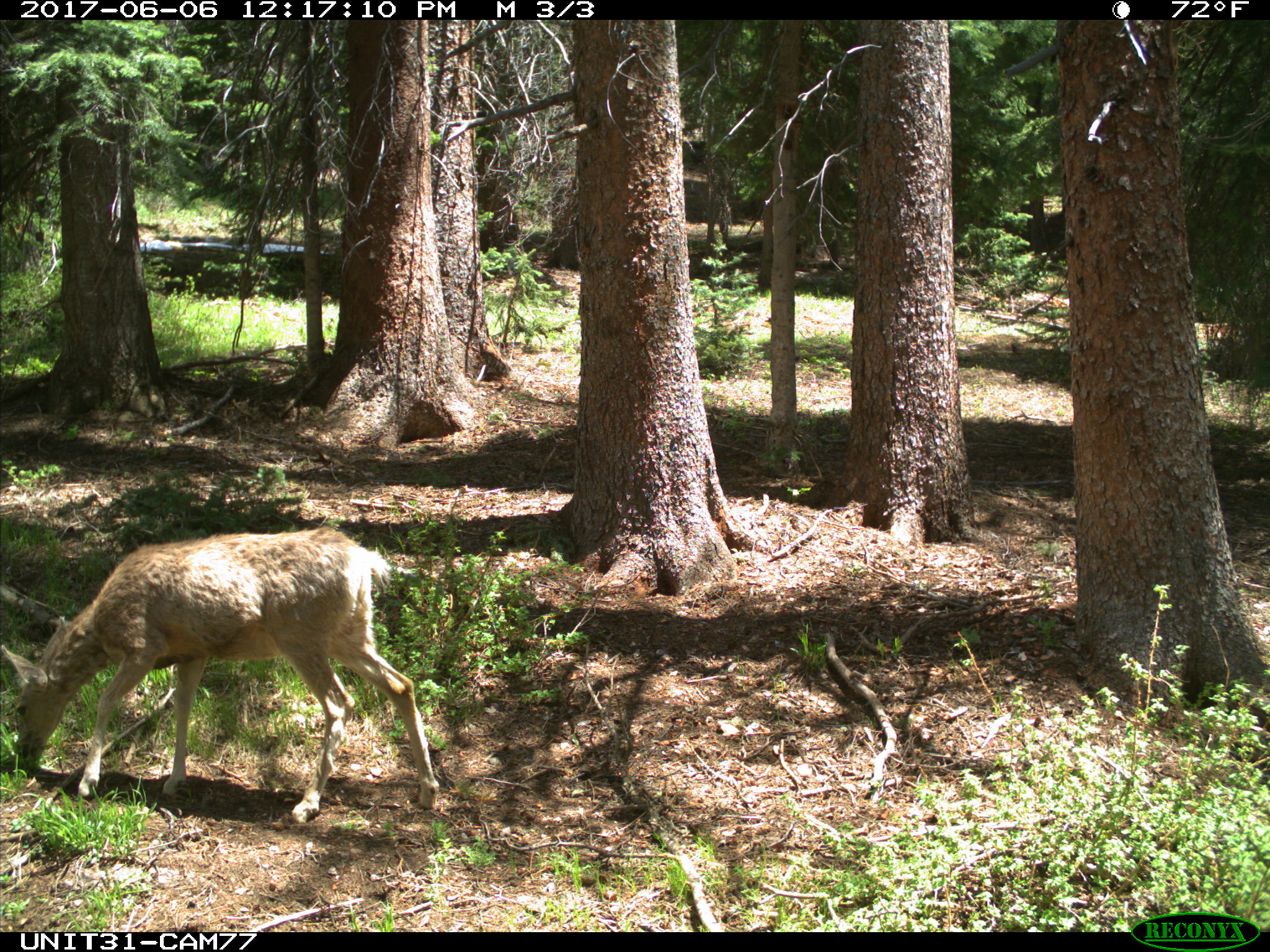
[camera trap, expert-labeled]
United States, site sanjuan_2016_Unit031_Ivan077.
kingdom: Animalia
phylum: Chordata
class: Mammalia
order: Artiodactyla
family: Cervidae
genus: Odocoileus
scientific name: Odocoileus hemionus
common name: mule deer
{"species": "Odocoileus hemionus (mule deer)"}